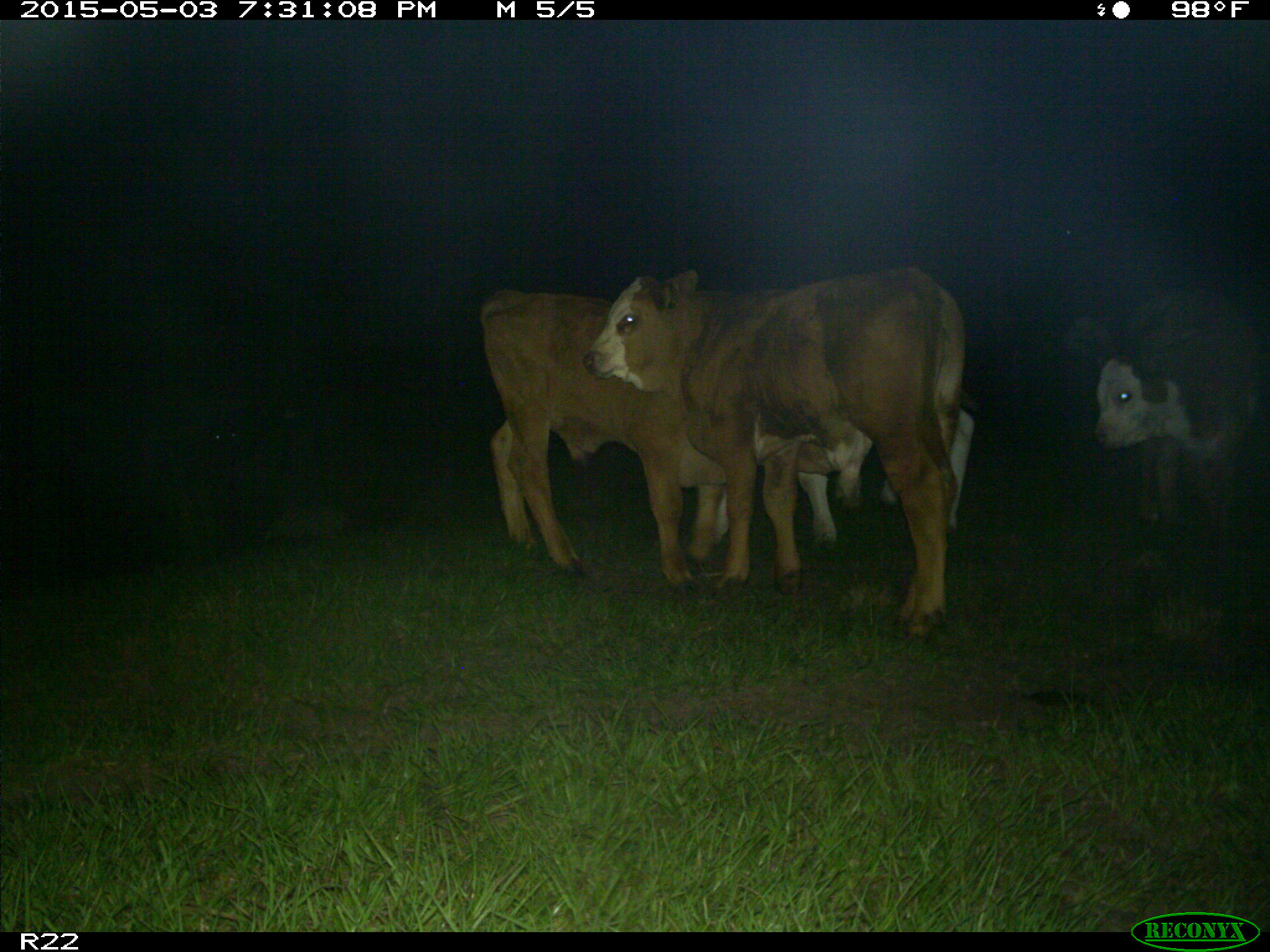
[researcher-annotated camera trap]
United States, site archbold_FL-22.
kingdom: Animalia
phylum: Chordata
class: Mammalia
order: Artiodactyla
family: Bovidae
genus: Bos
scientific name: Bos taurus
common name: domestic cow